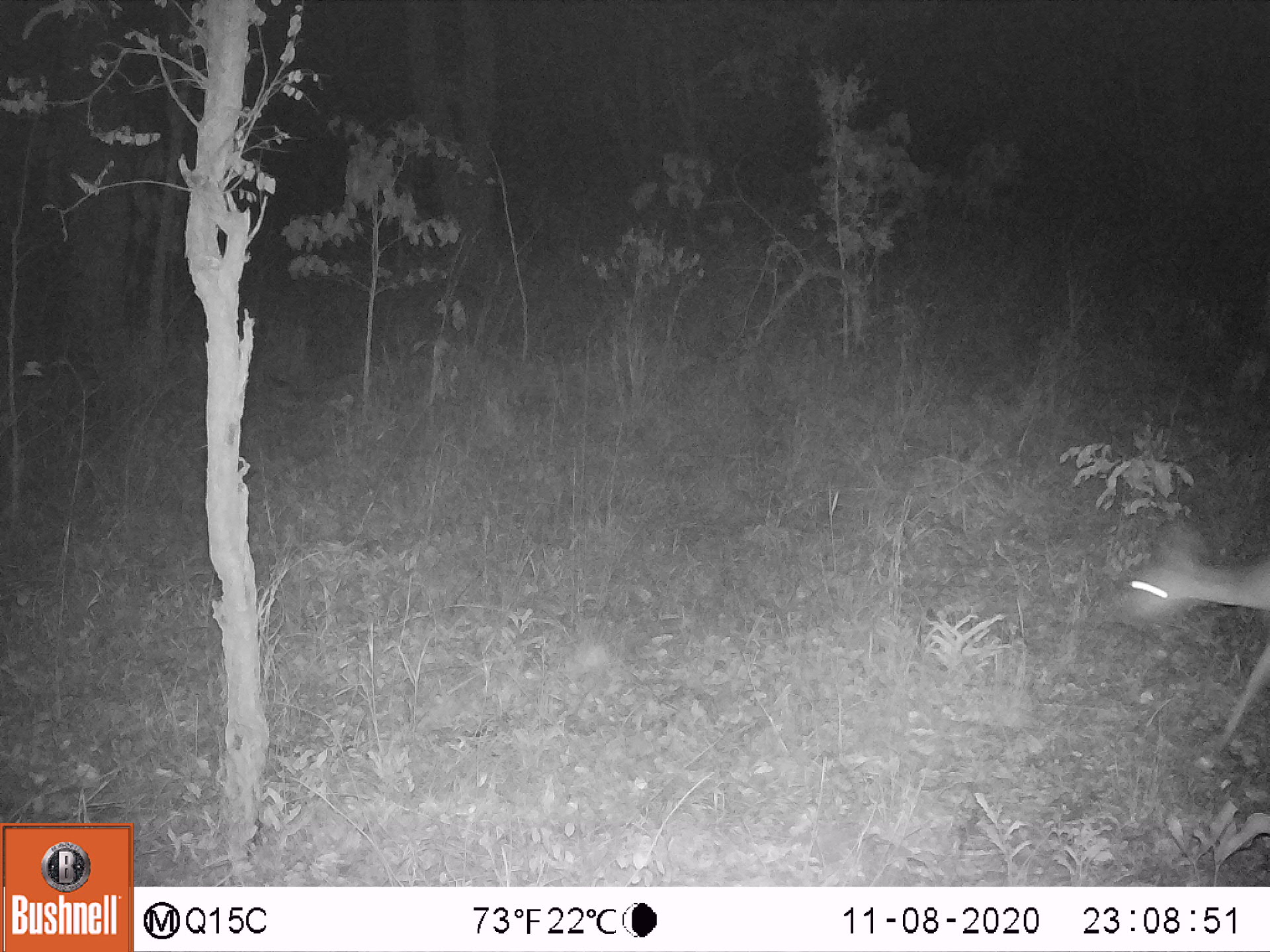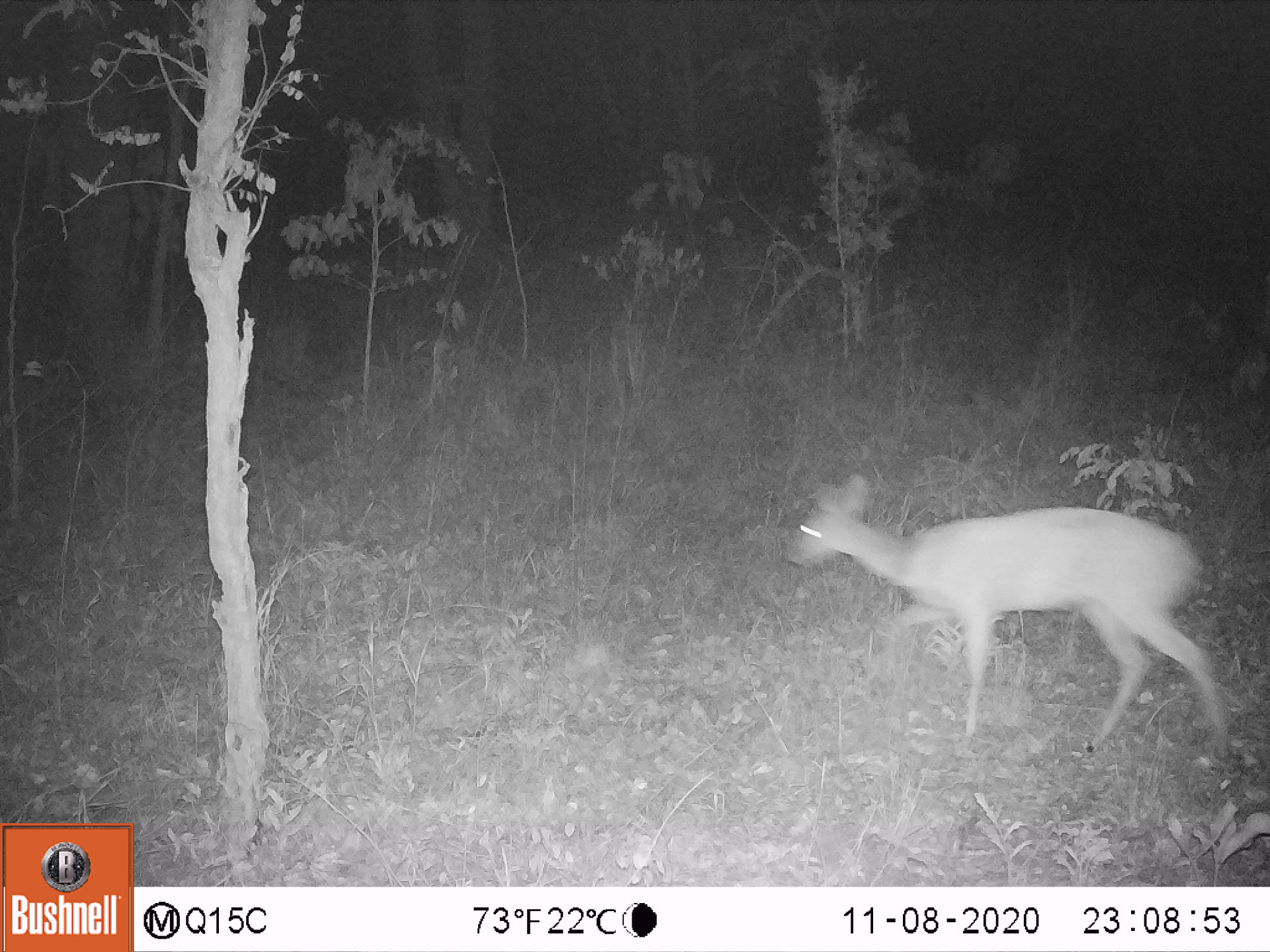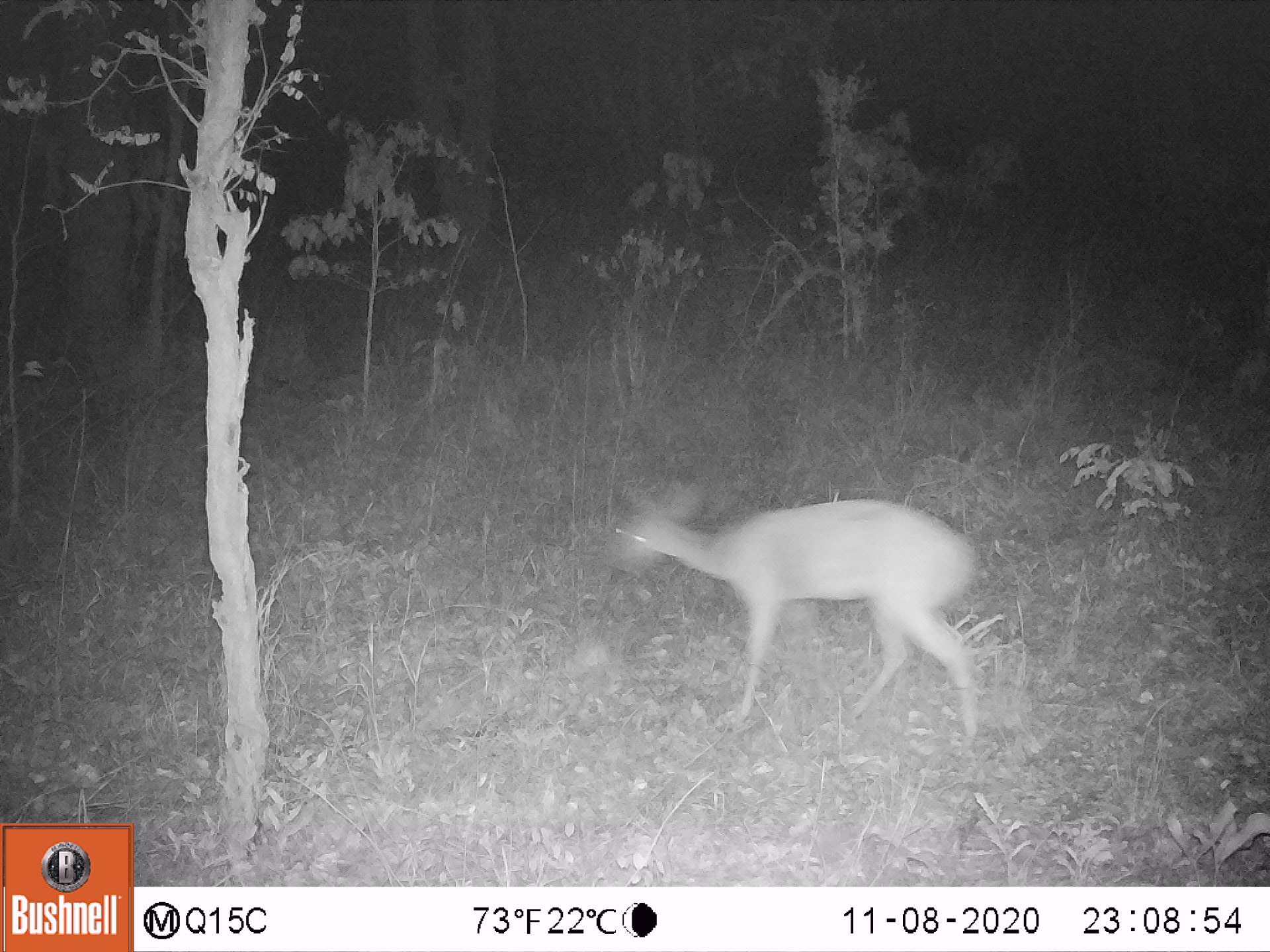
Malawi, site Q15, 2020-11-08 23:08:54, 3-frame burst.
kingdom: Animalia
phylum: Chordata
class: Mammalia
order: Artiodactyla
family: Bovidae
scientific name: Antilopinae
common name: small antelope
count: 1